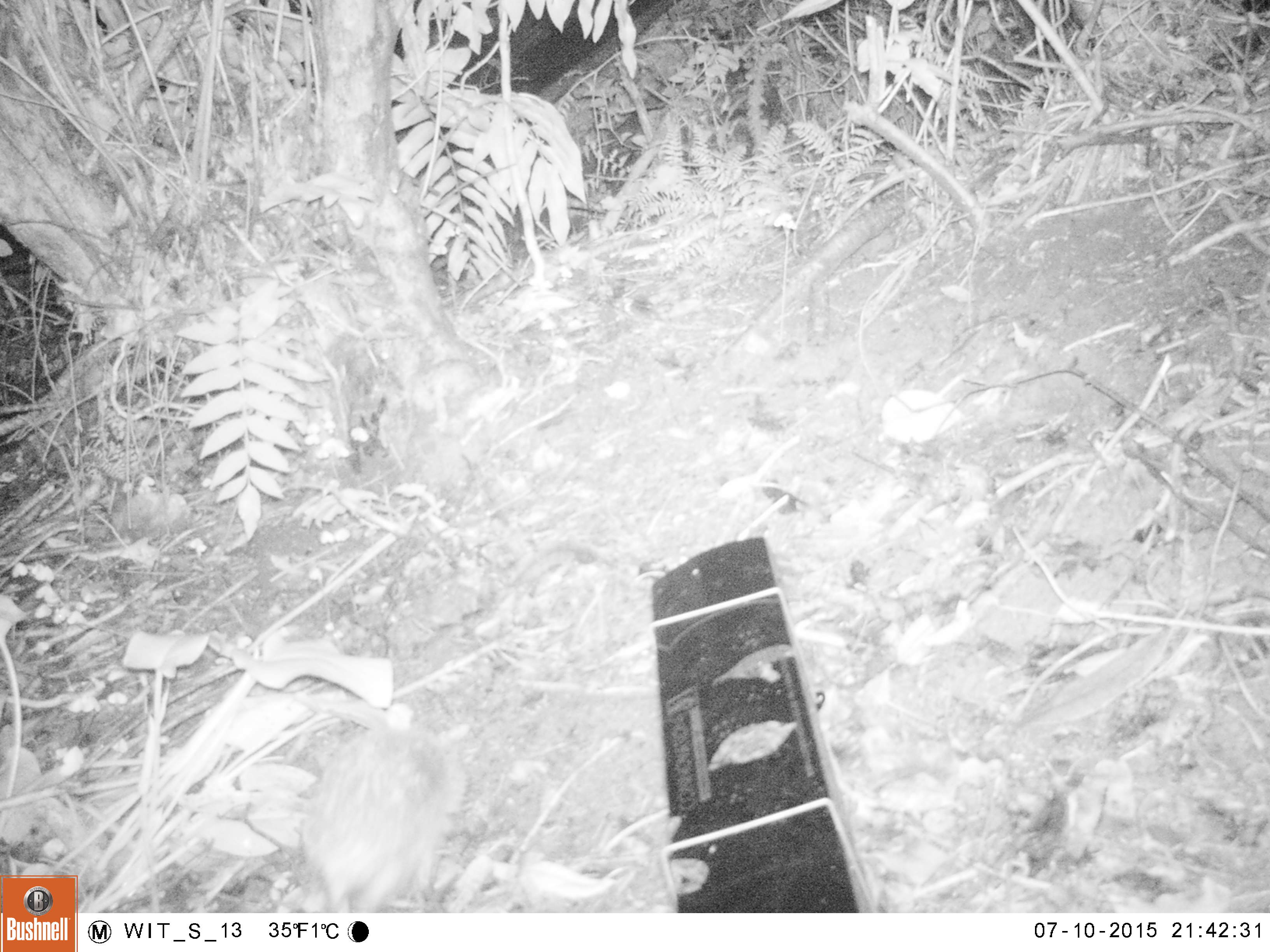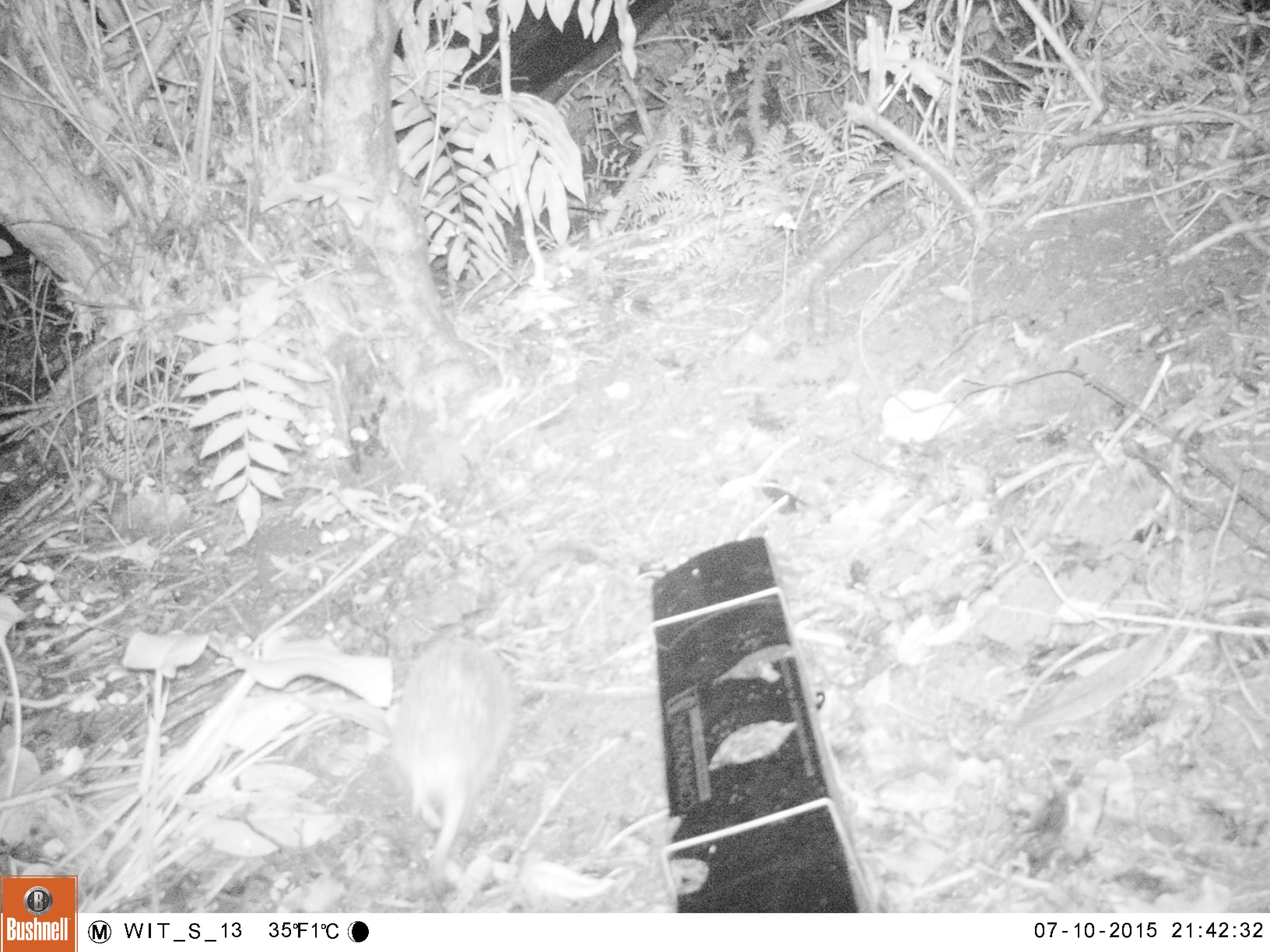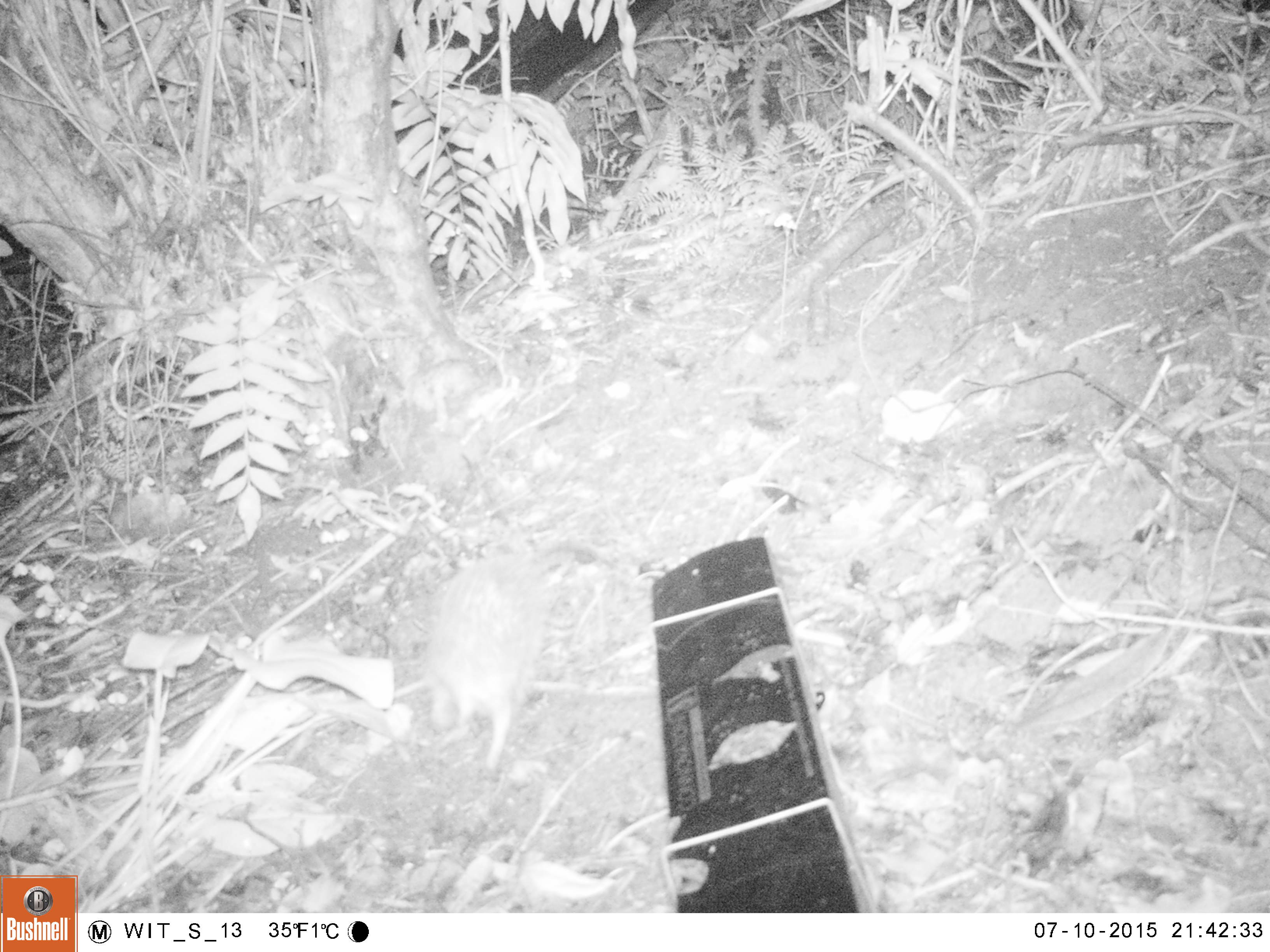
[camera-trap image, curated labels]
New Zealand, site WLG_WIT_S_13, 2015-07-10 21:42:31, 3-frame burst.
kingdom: Animalia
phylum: Chordata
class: Mammalia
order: Eulipotyphla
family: Erinaceidae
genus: Erinaceus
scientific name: Erinaceus europaeus europaeus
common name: european hedgehog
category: hedgehog